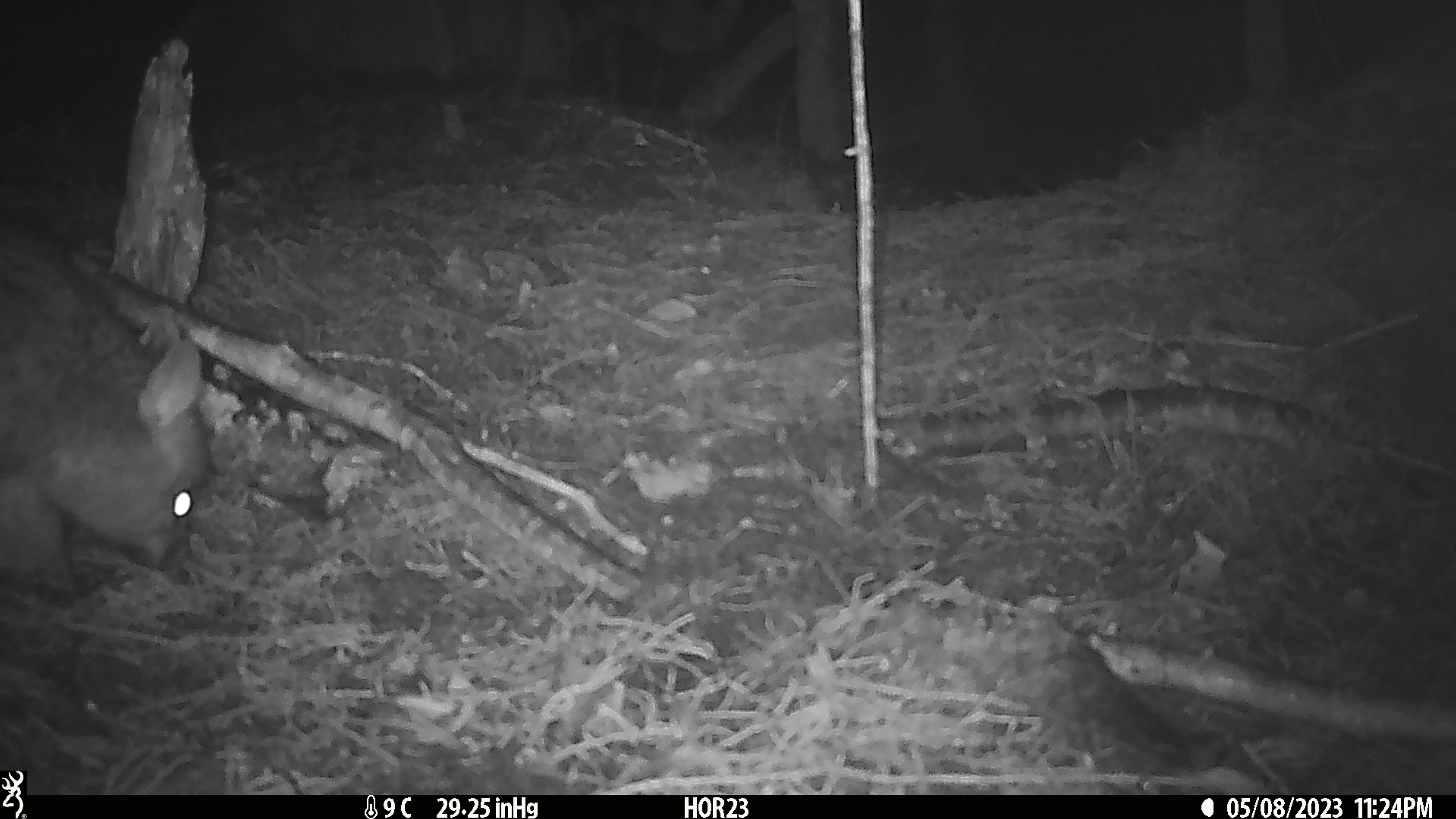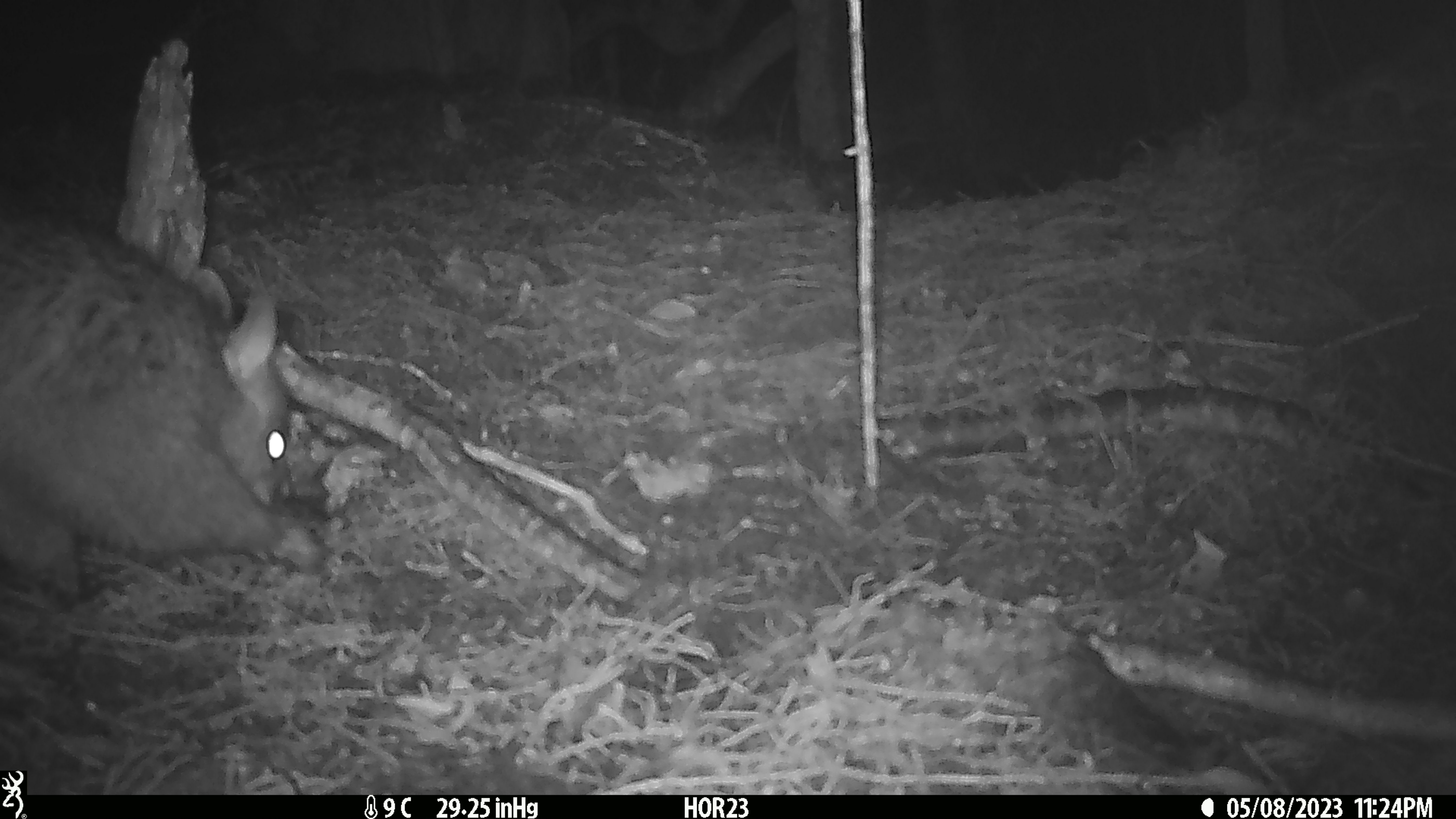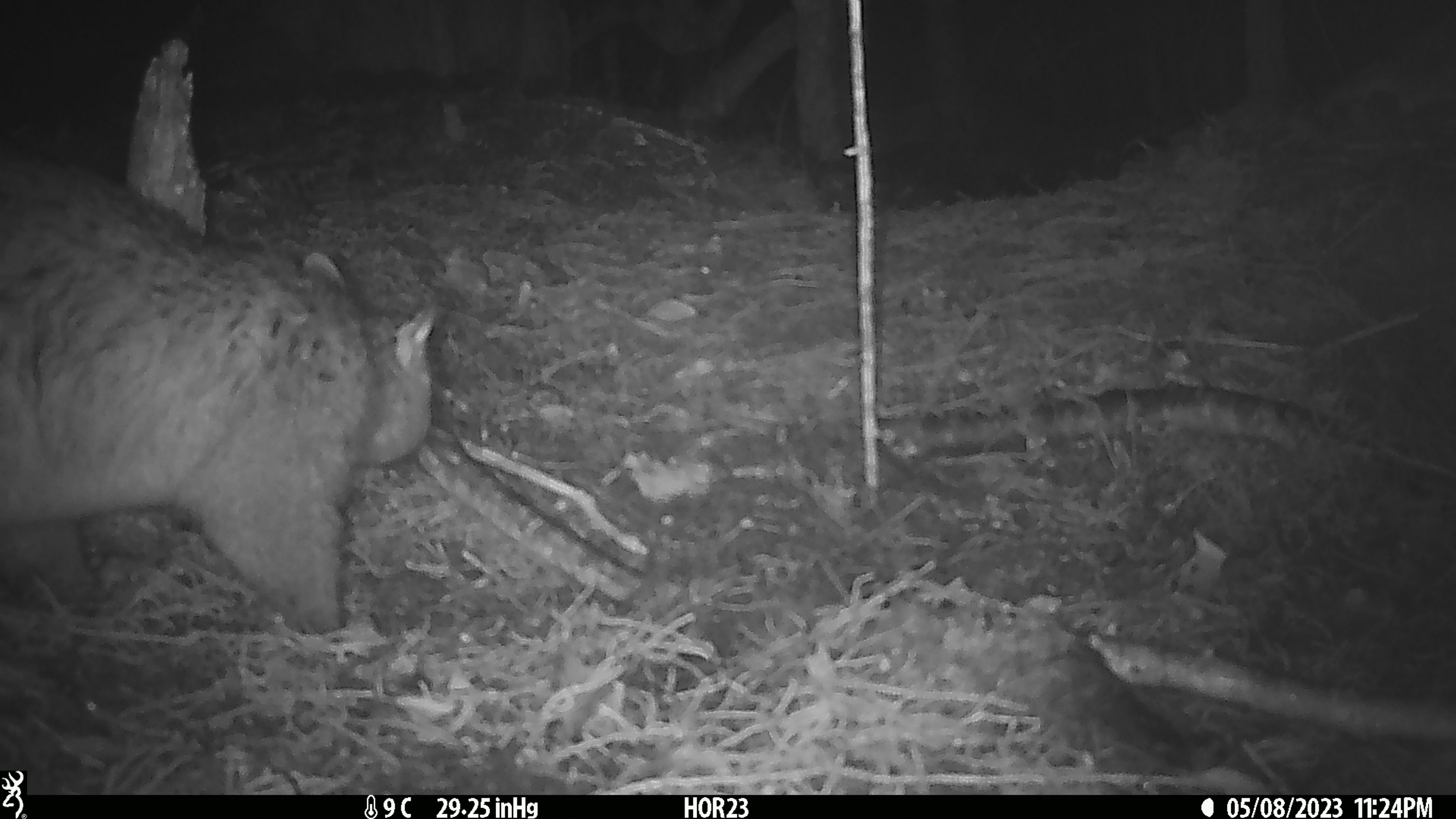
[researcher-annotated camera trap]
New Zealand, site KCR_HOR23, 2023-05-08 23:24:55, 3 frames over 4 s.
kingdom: Animalia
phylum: Chordata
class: Mammalia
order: Diprotodontia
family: Phalangeridae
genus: Trichosurus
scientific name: Trichosurus vulpecula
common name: common brushtail possum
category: possum